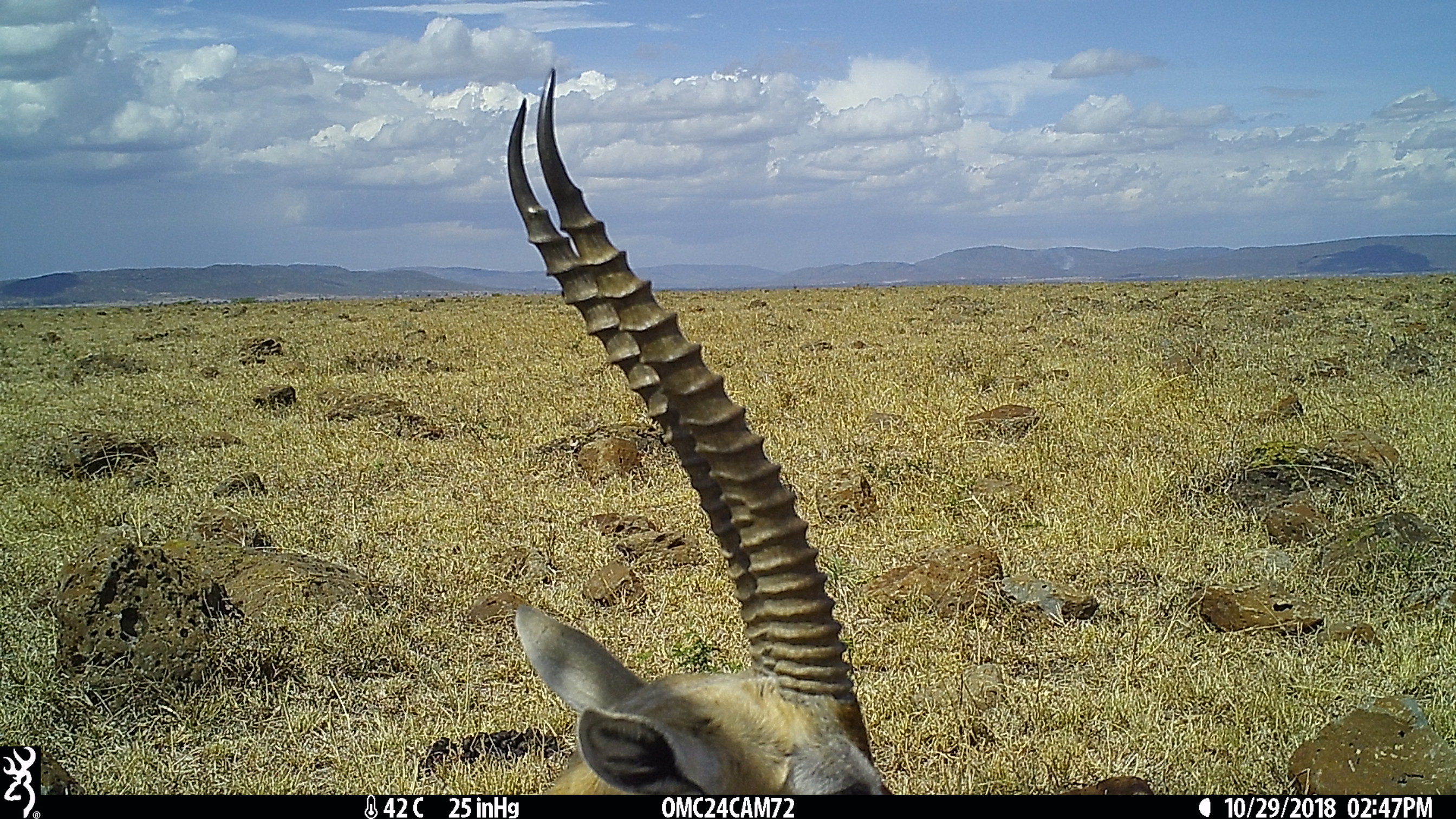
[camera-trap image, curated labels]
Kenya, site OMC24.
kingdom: Animalia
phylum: Chordata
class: Mammalia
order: Artiodactyla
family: Bovidae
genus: Eudorcas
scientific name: Eudorcas thomsonii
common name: thomon's gazelle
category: gazelle thomsons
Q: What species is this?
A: Gazelle thomsons (thomon's gazelle) (Eudorcas thomsonii).